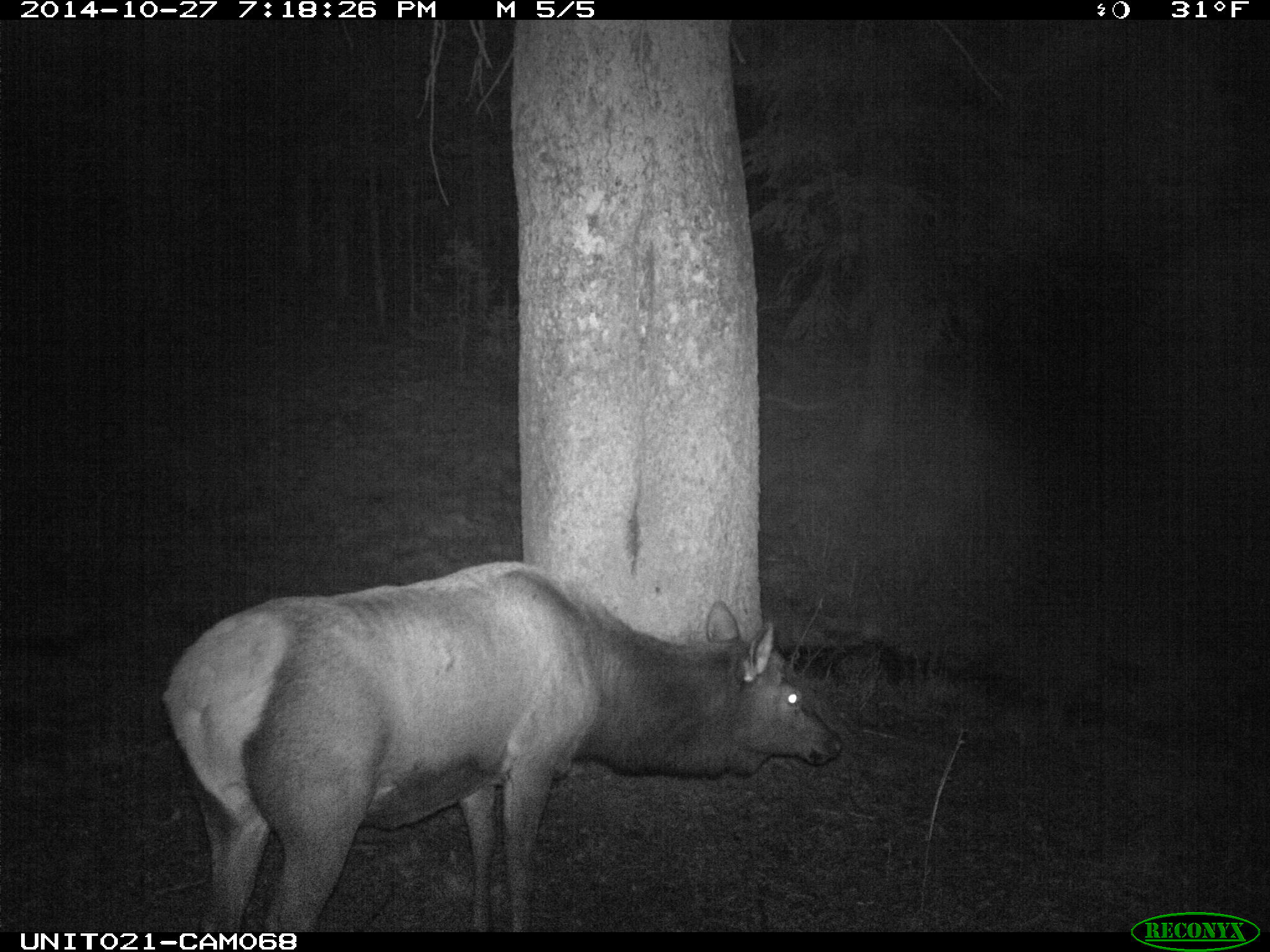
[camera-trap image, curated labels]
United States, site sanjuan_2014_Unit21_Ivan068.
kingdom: Animalia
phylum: Chordata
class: Mammalia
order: Artiodactyla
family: Cervidae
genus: Cervus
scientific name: Cervus elaphus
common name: red deer